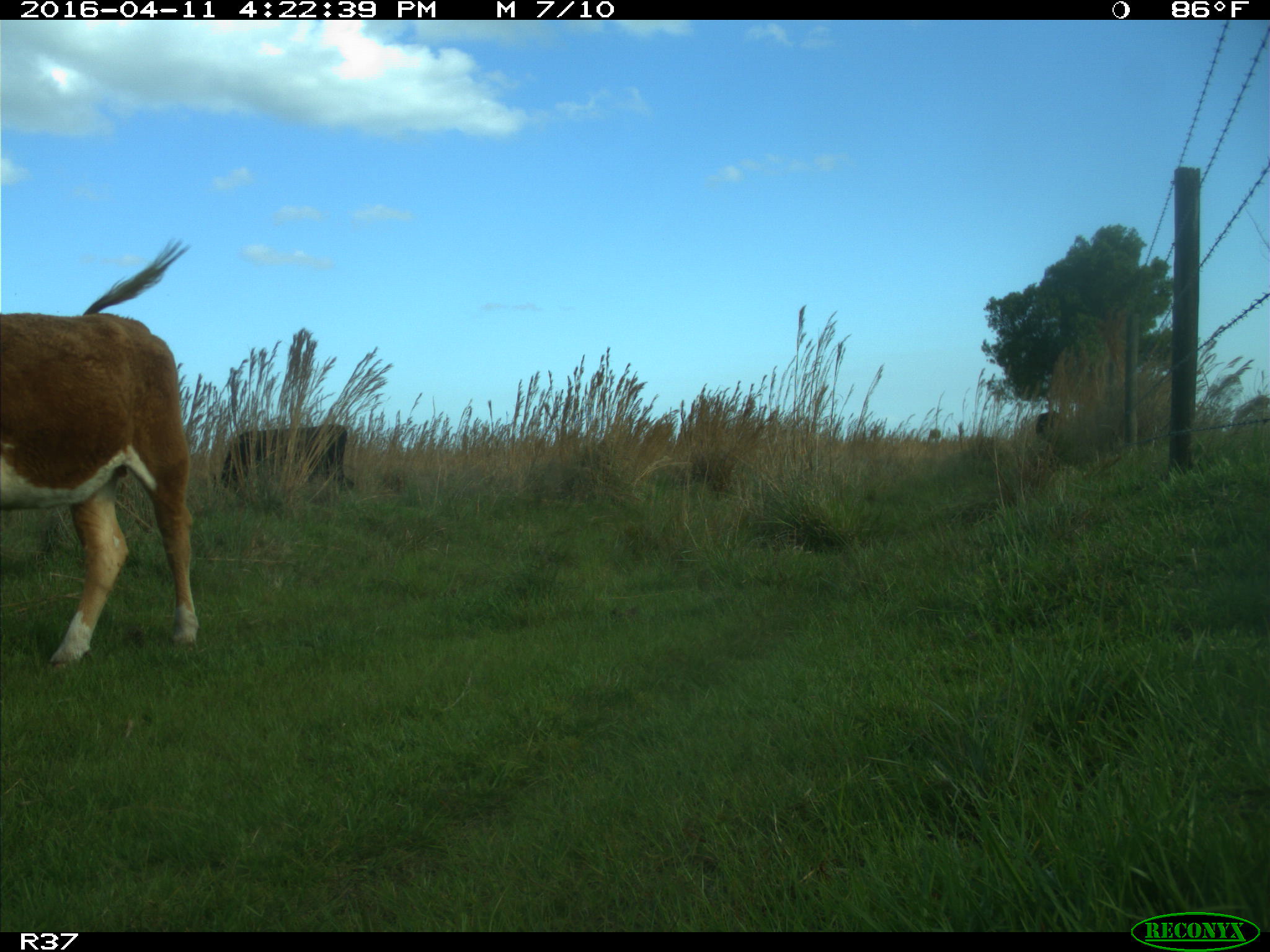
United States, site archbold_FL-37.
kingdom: Animalia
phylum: Chordata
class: Mammalia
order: Artiodactyla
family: Bovidae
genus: Bos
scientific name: Bos taurus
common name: domestic cow